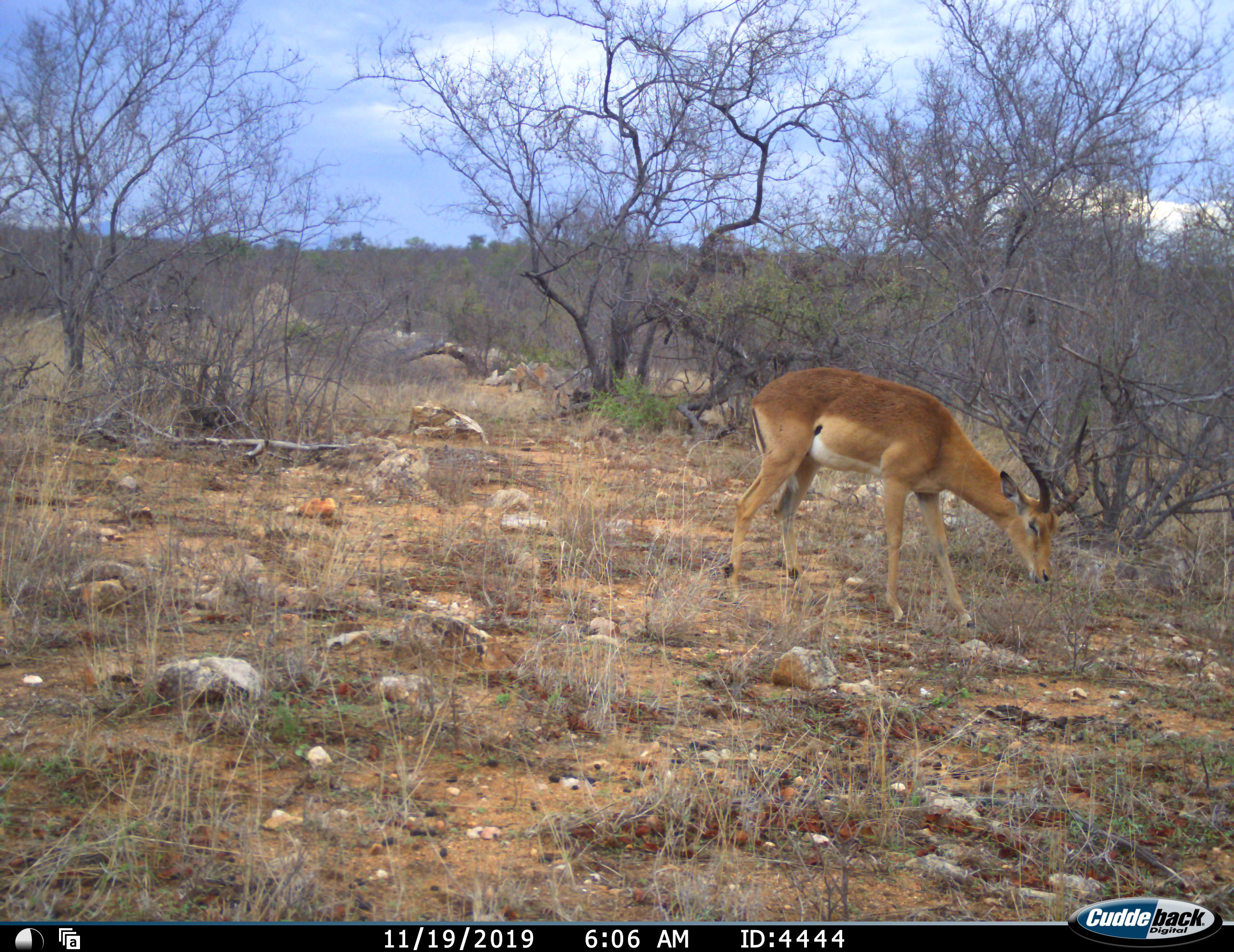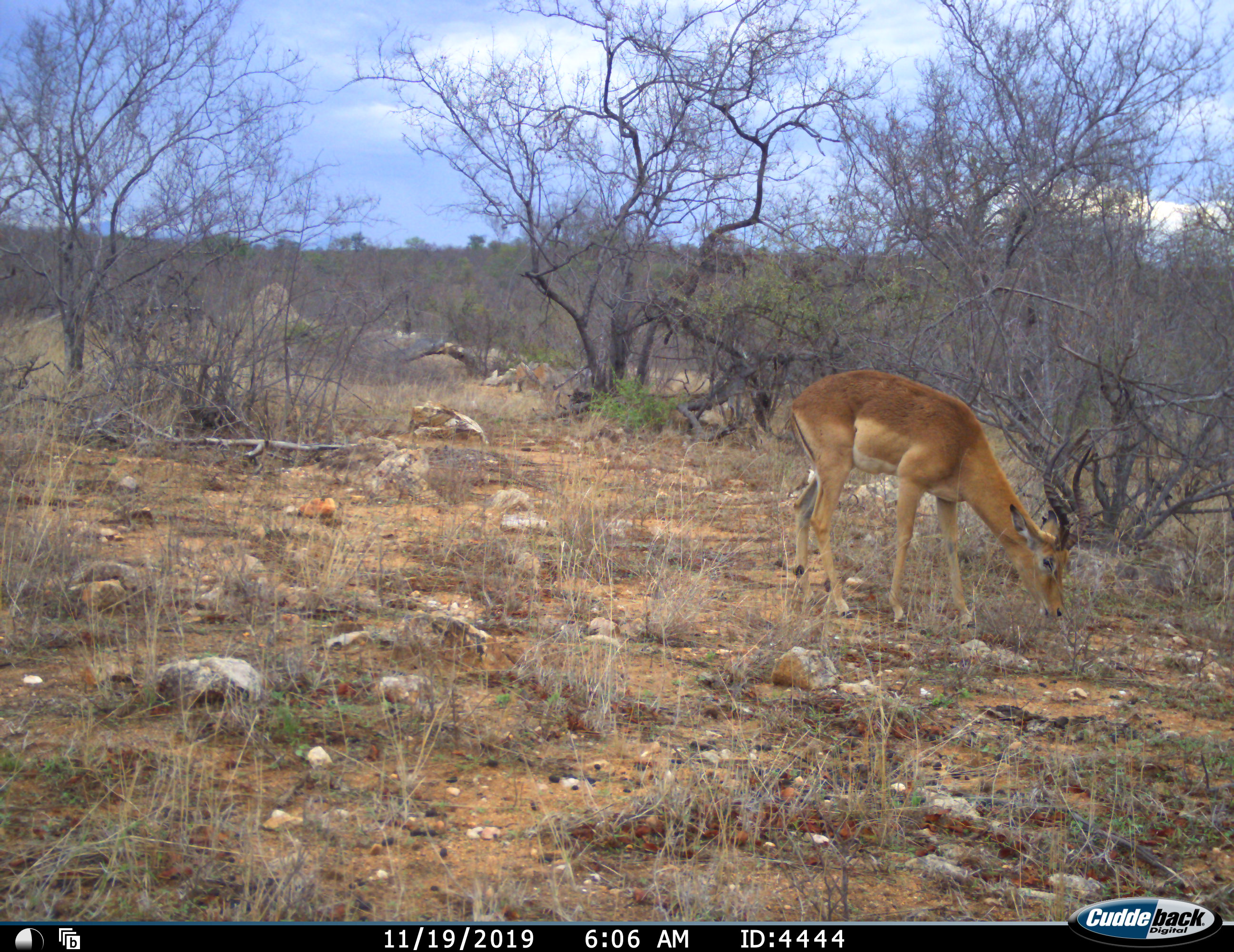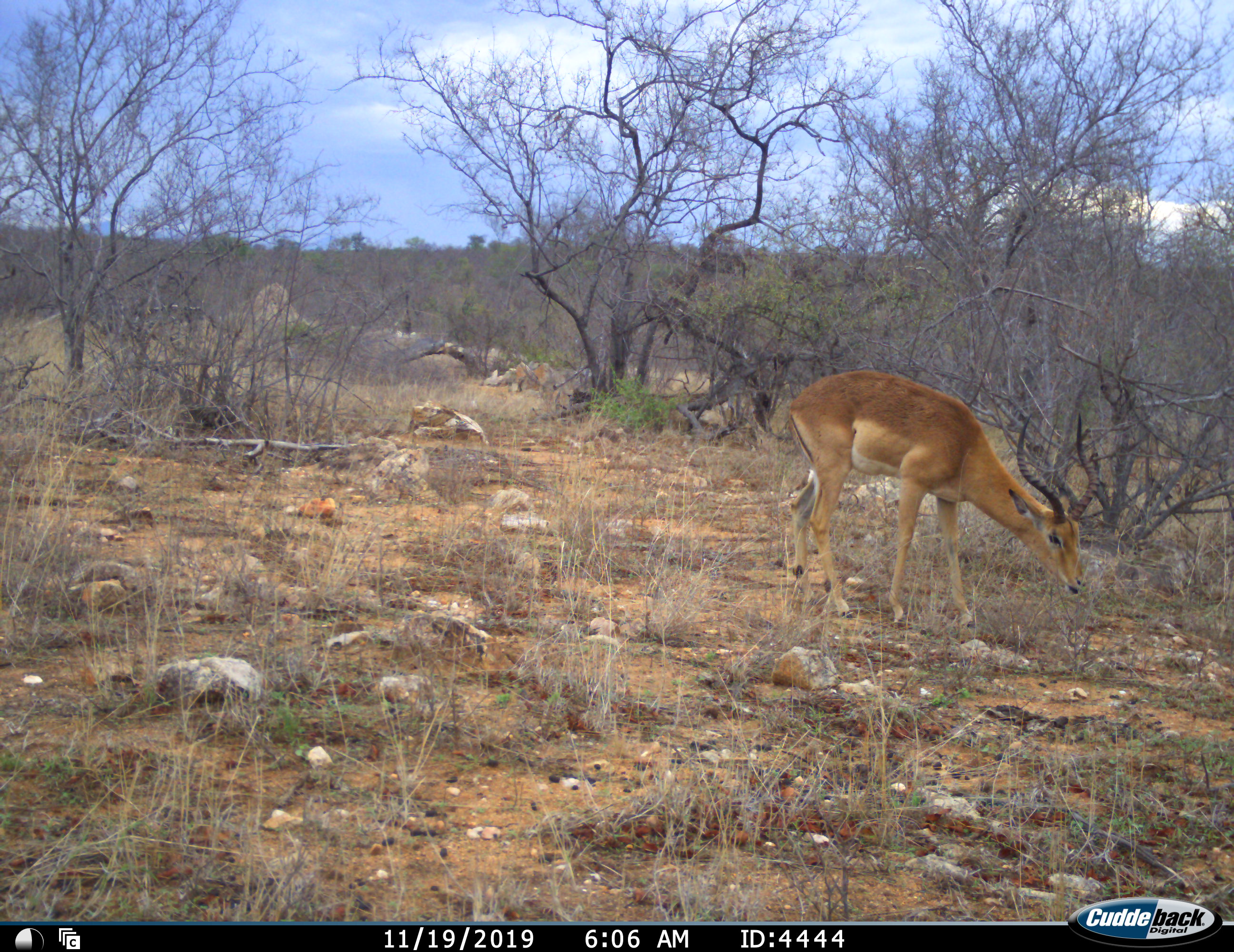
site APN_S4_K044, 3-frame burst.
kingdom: Animalia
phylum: Chordata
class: Mammalia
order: Artiodactyla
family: Bovidae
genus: Aepyceros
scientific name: Aepyceros melampus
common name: impala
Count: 1.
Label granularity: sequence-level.